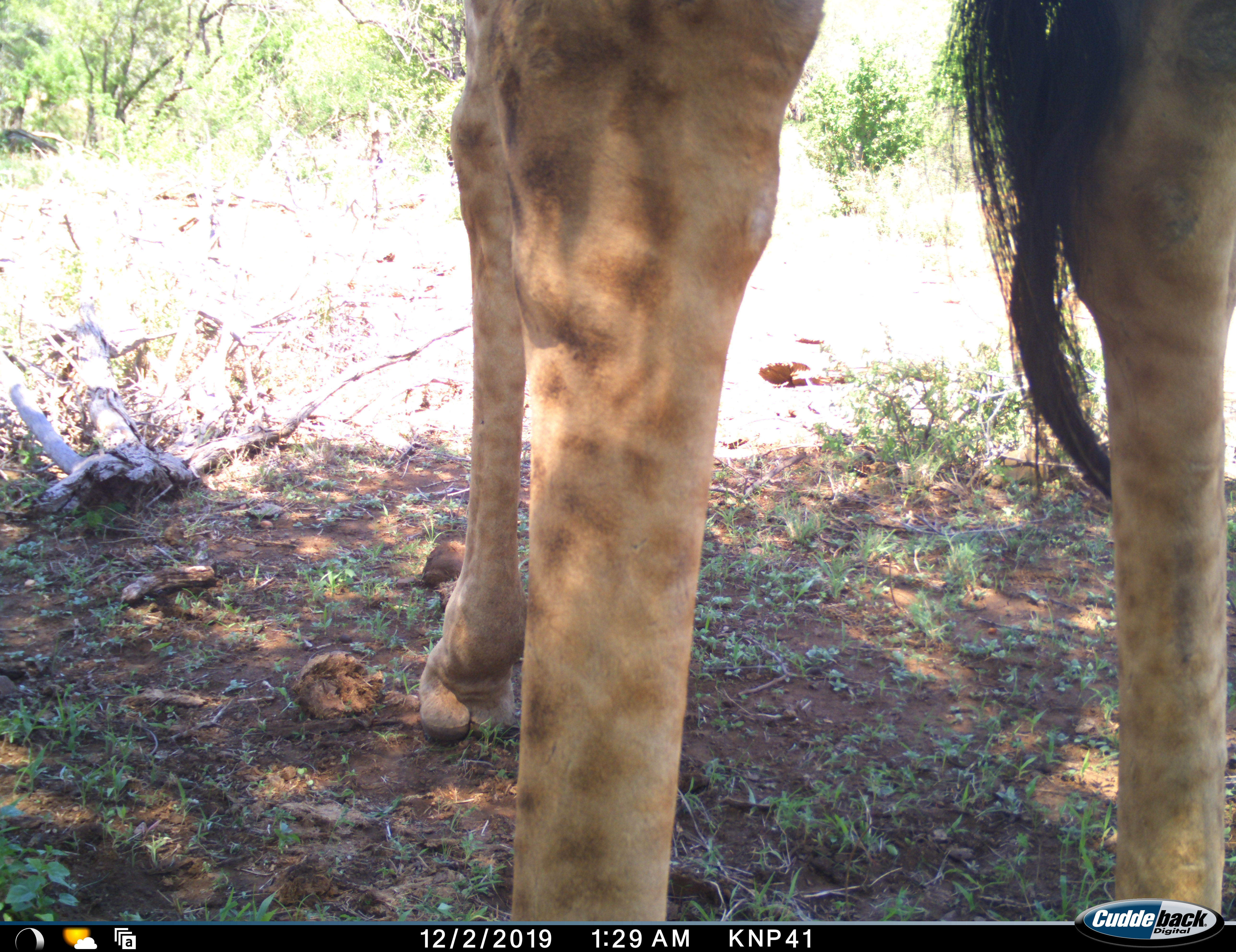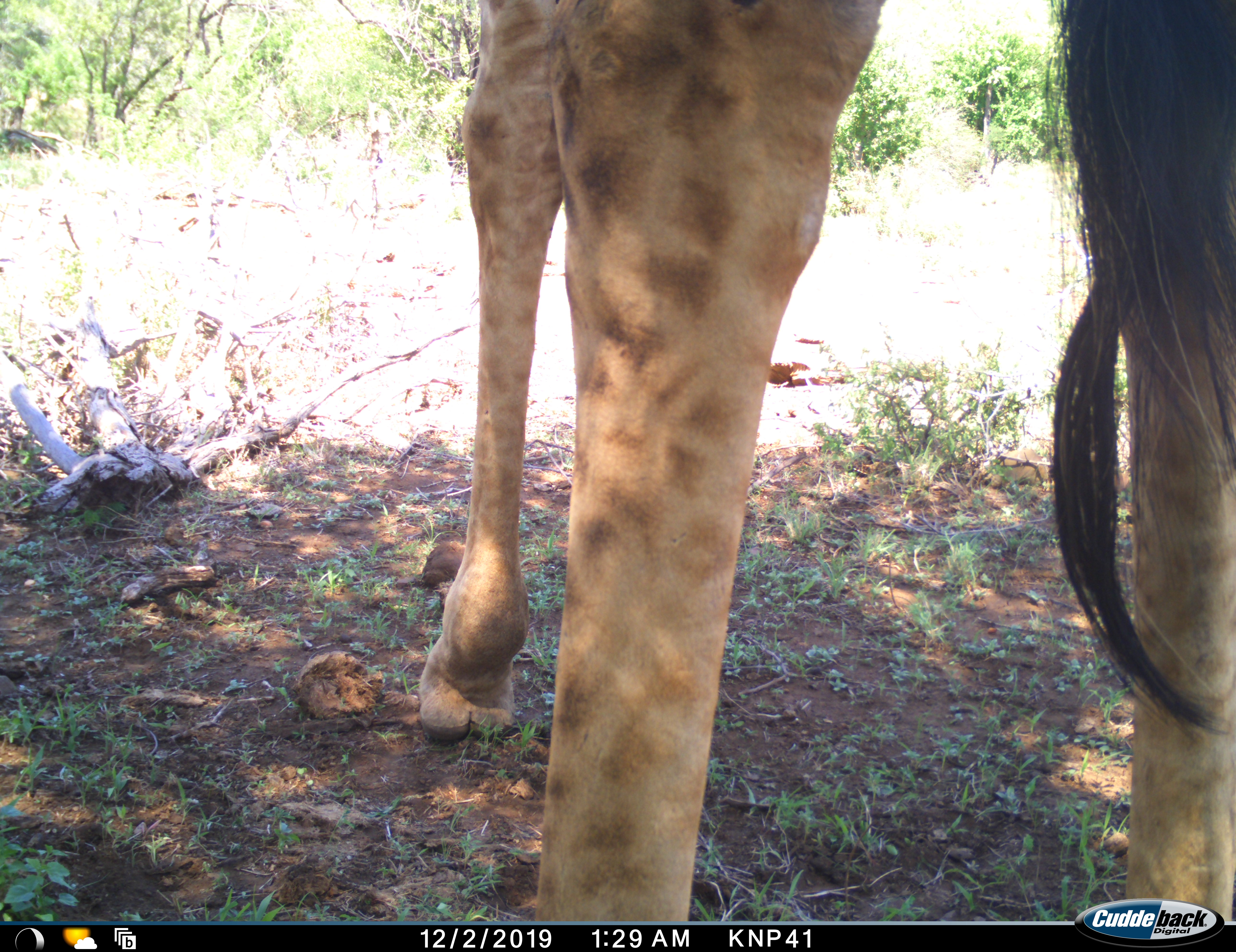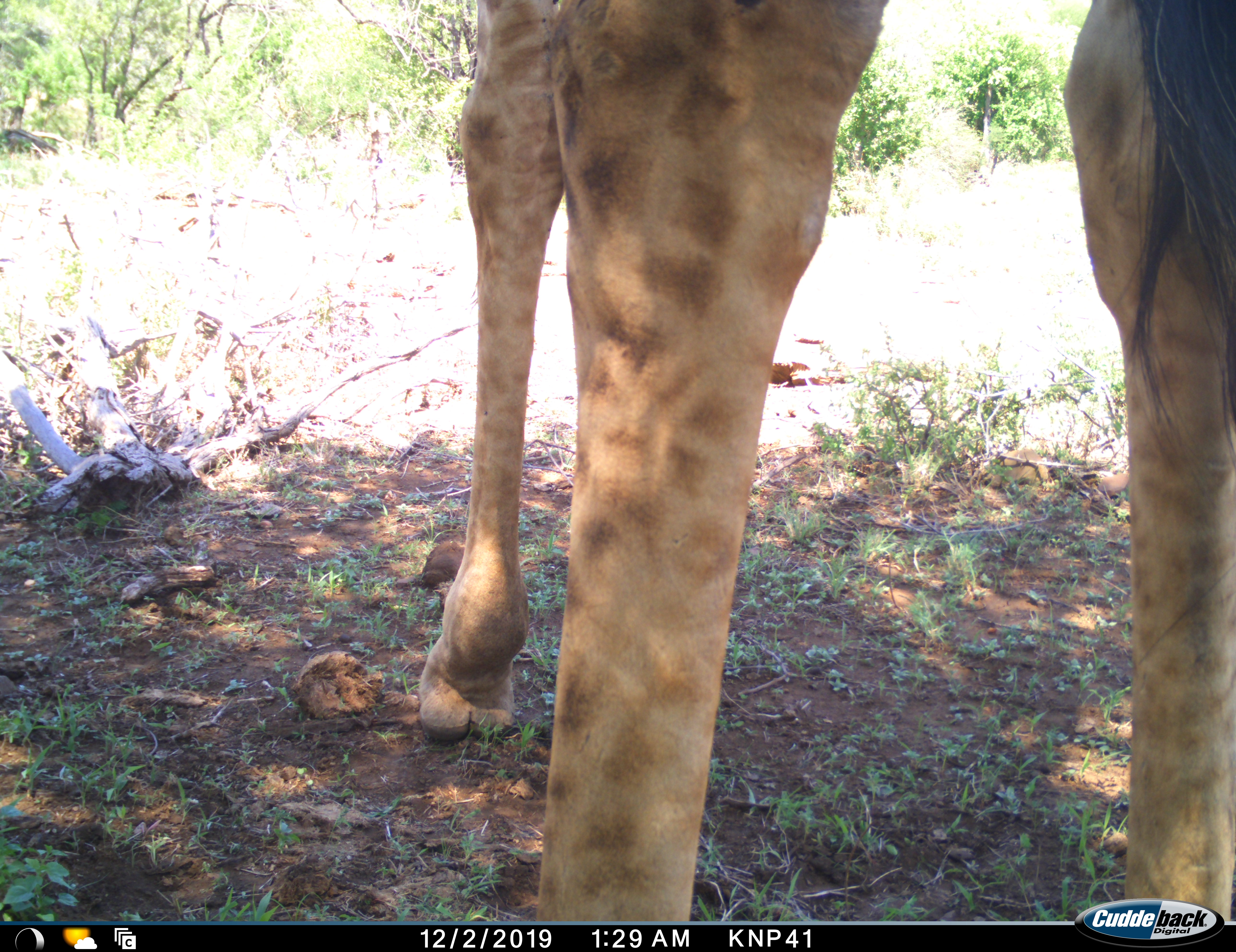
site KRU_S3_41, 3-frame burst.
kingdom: Animalia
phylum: Chordata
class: Mammalia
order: Artiodactyla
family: Giraffidae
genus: Giraffa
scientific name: Giraffa camelopardalis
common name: giraffe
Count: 1.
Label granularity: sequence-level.